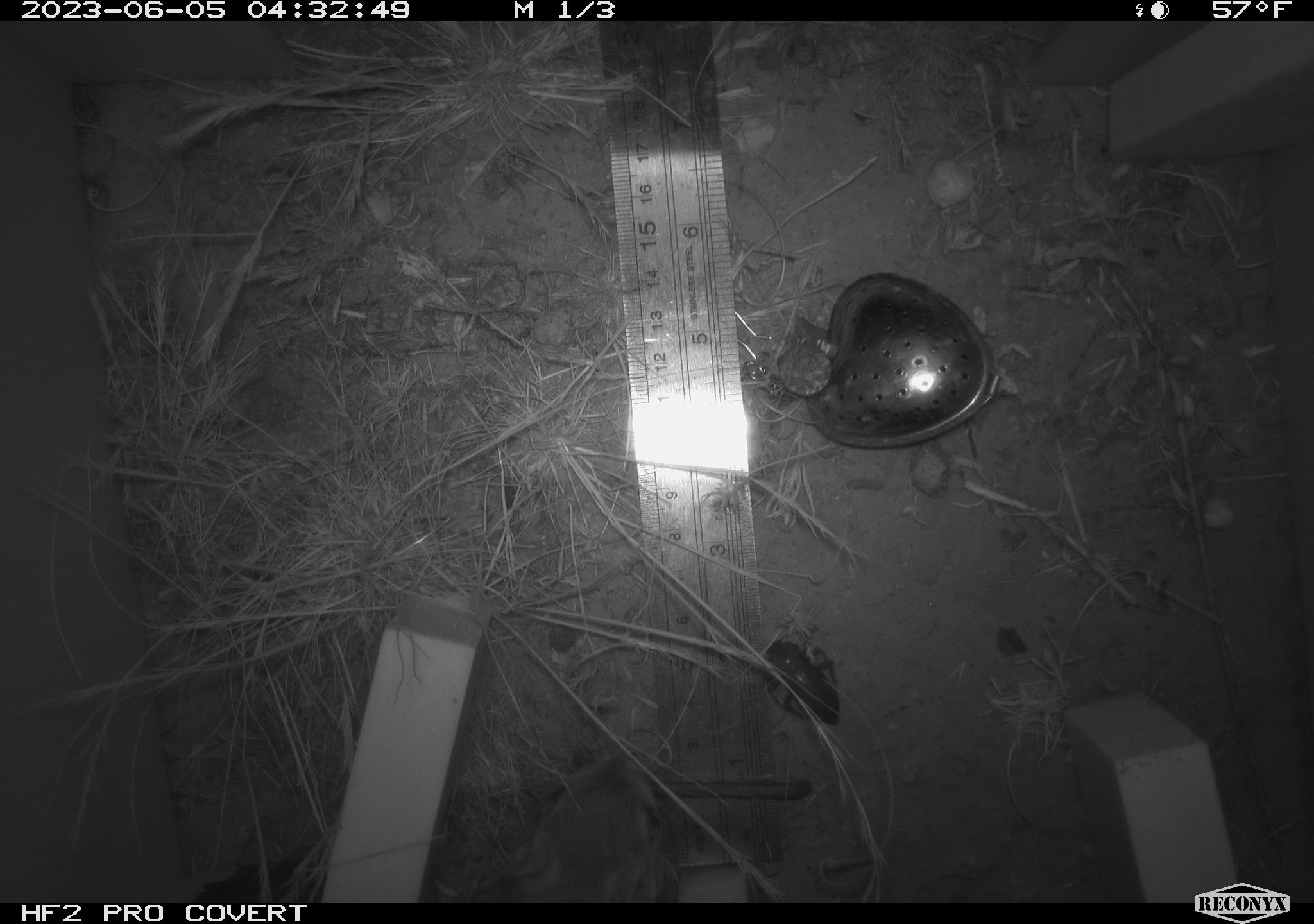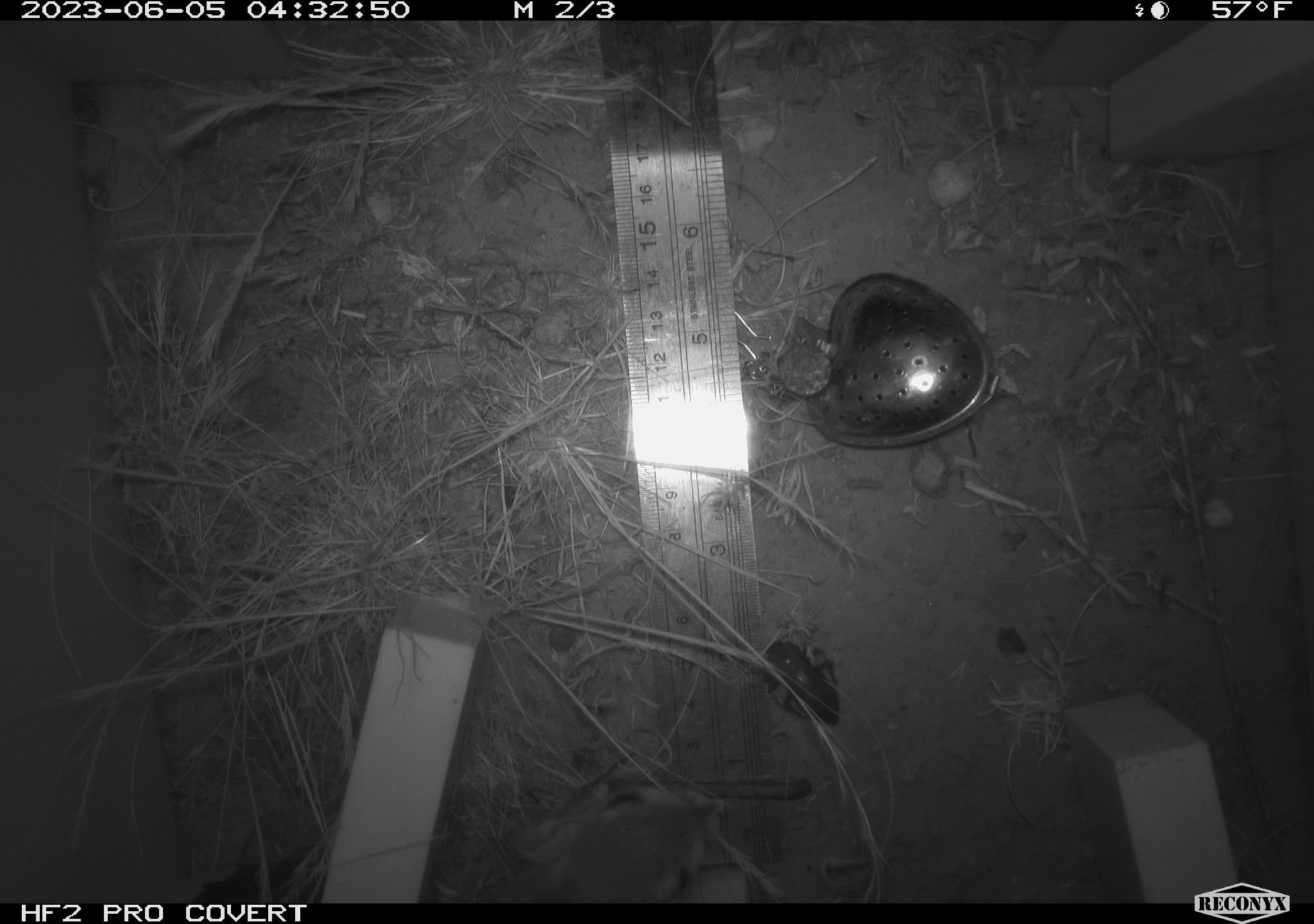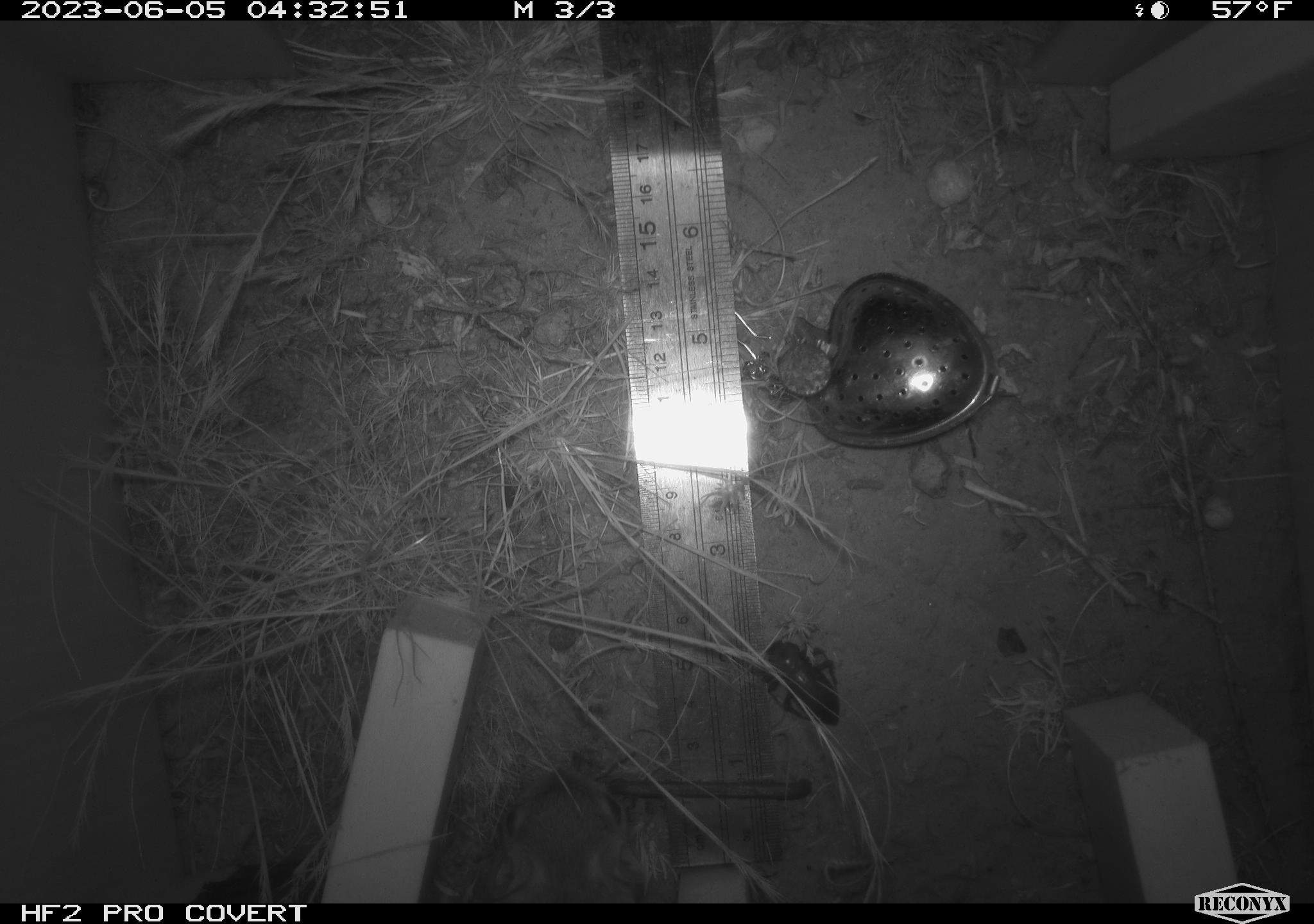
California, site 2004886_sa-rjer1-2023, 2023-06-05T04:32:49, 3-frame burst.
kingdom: Animalia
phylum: Arthropoda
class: Insecta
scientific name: Insecta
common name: insect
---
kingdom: Animalia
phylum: Chordata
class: Mammalia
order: Rodentia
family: Heteromyidae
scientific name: Heteromyidae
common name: kangaroo rats and pocket mice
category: heteromyidae family